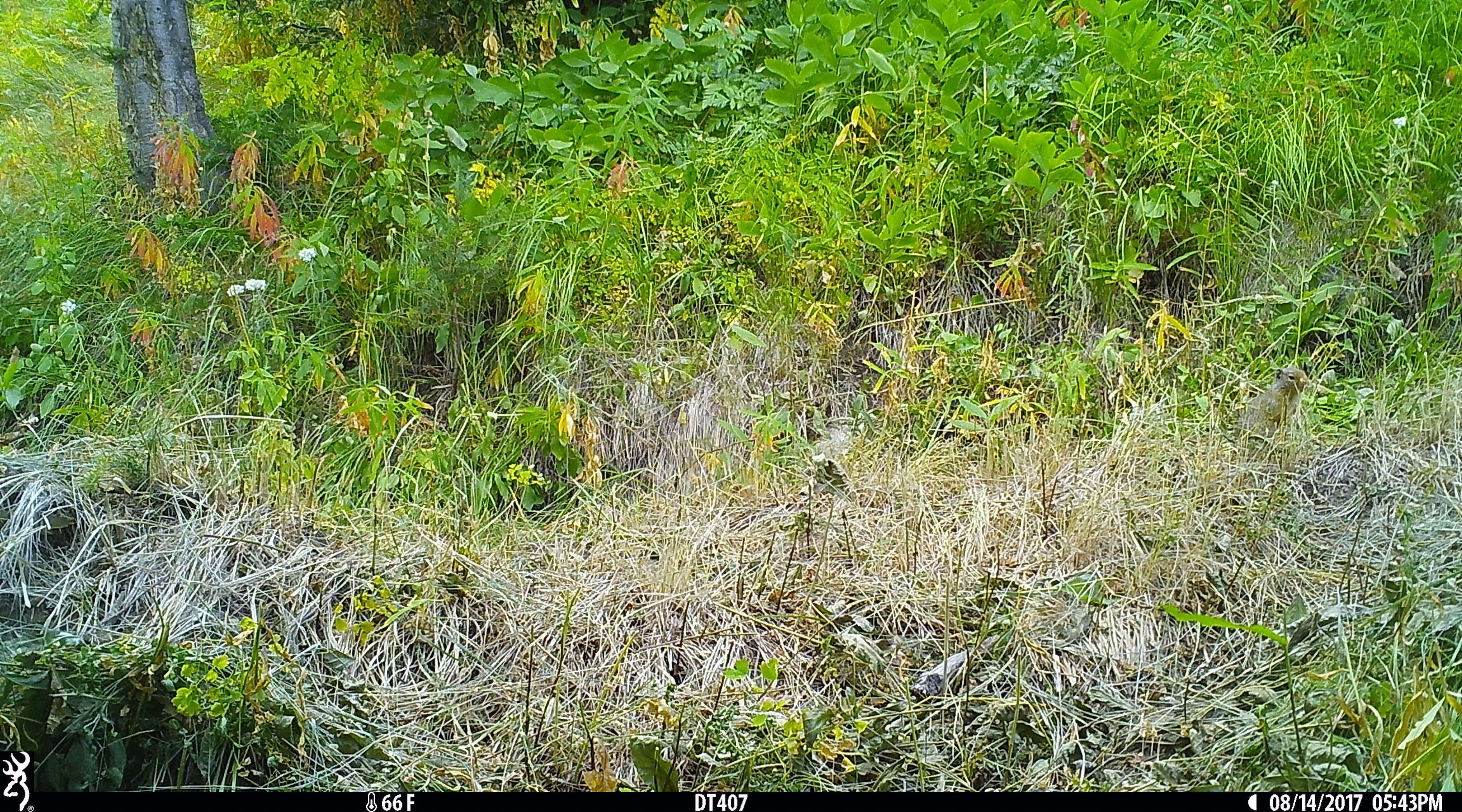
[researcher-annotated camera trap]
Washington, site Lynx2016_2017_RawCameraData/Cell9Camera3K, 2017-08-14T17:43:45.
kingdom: Animalia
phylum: Chordata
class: Mammalia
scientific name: Mammalia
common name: small mammal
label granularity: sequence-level